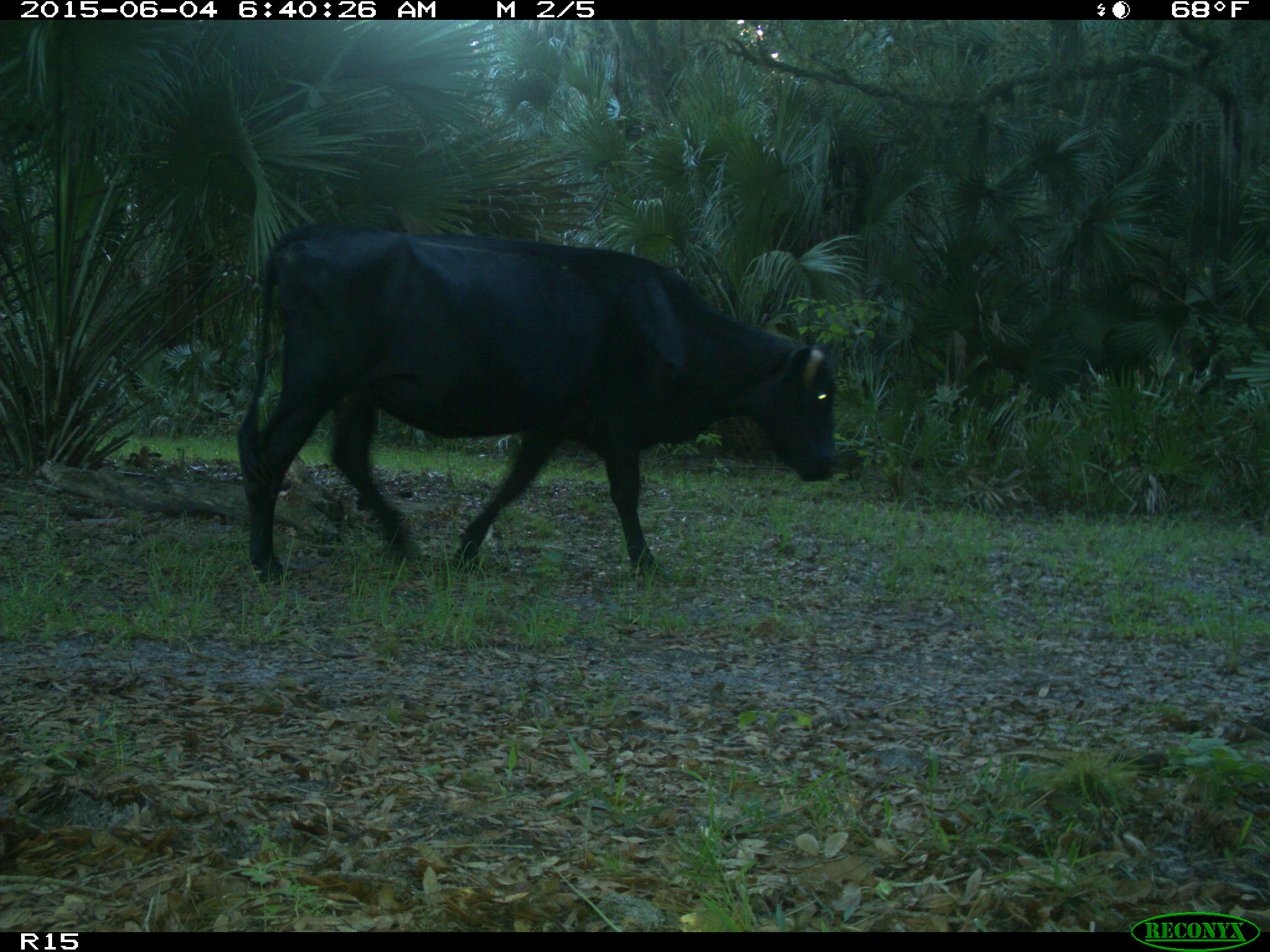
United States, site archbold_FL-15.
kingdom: Animalia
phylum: Chordata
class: Mammalia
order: Artiodactyla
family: Bovidae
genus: Bos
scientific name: Bos taurus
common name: domestic cow